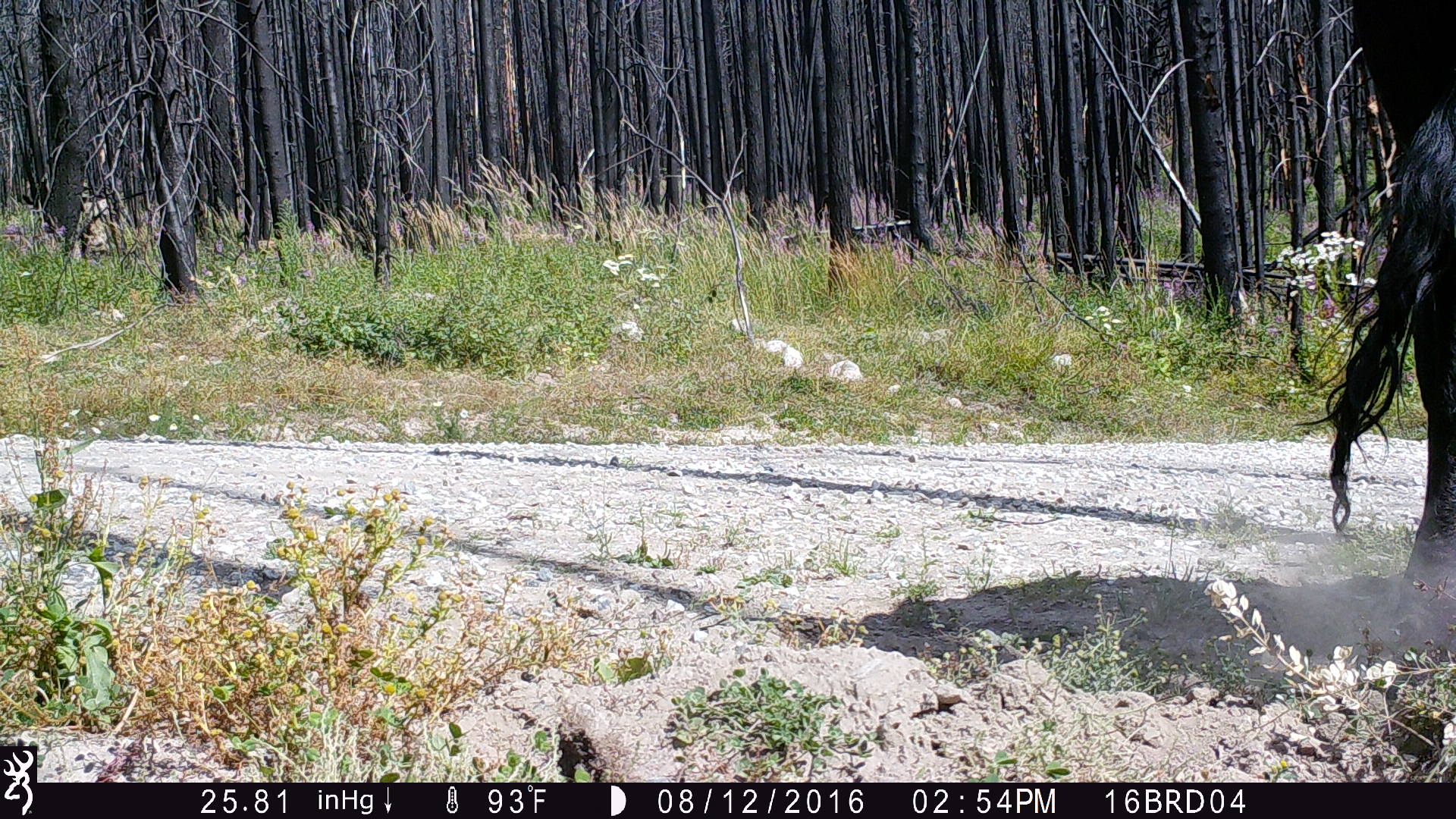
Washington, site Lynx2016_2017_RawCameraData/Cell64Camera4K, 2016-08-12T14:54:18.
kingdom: Animalia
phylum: Chordata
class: Mammalia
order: Artiodactyla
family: Bovidae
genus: Bos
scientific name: Bos taurus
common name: domestic cattle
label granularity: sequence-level